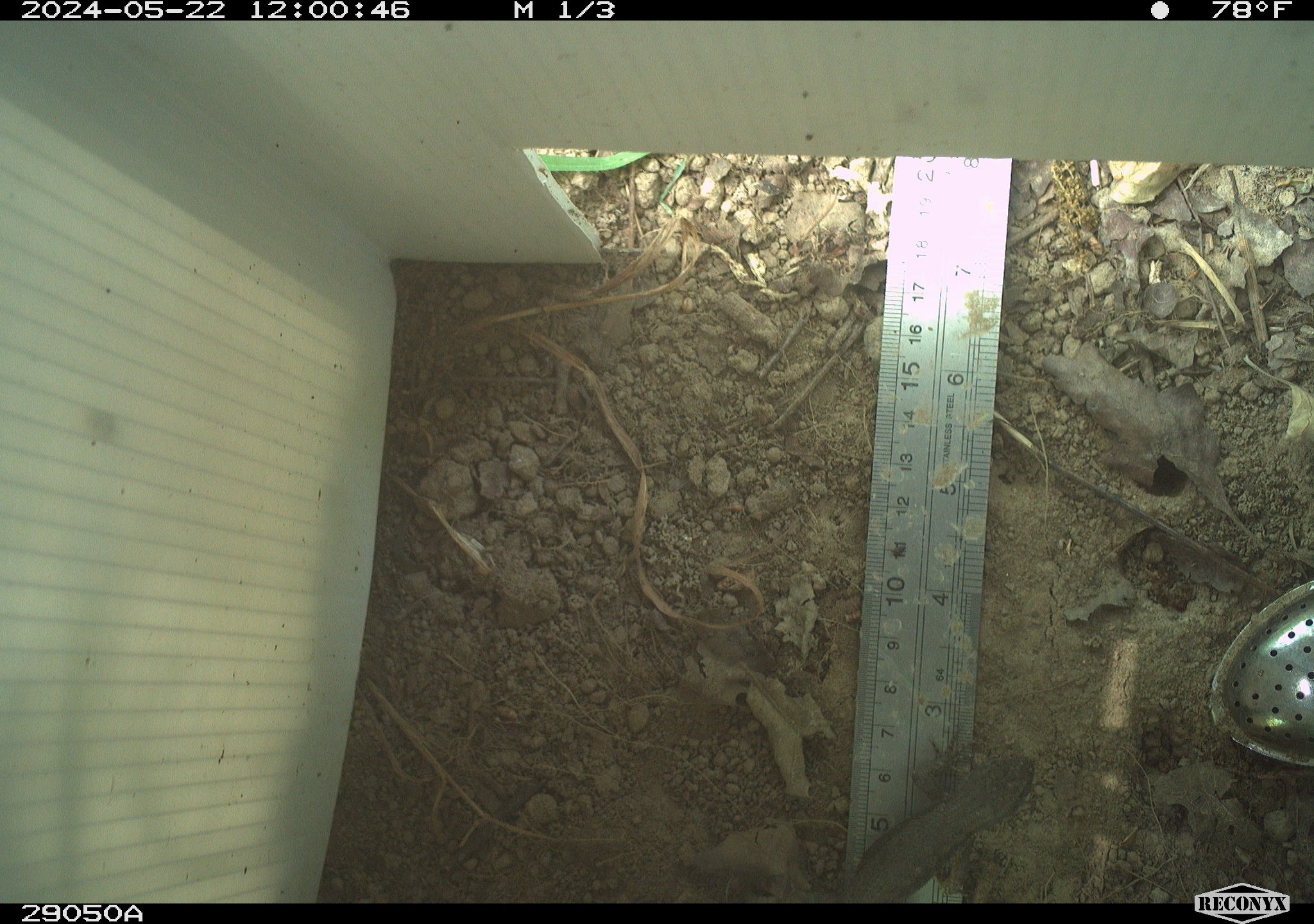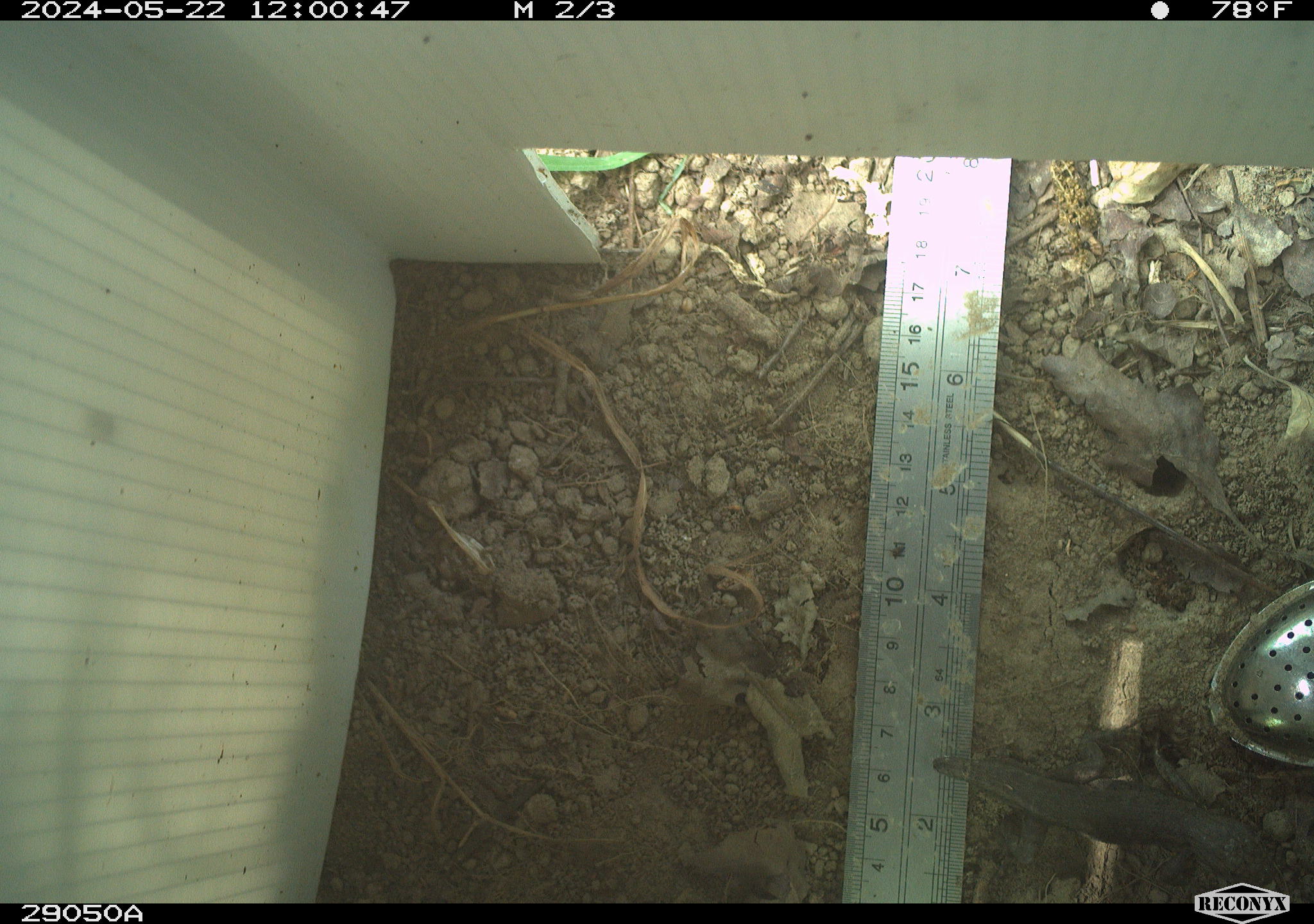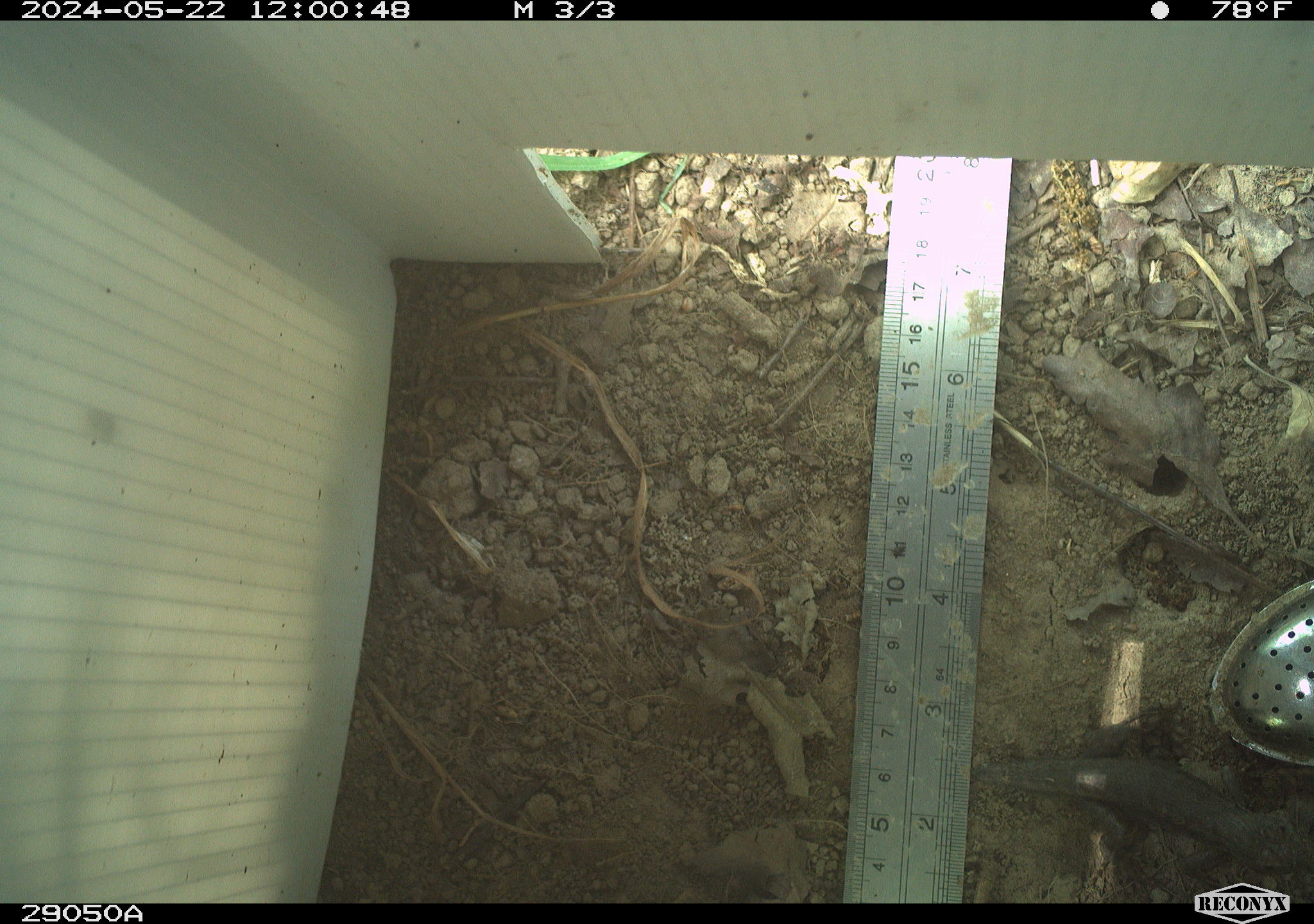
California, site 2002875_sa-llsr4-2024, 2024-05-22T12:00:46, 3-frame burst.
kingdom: Animalia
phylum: Chordata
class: Reptilia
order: Squamata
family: Phrynosomatidae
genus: Sceloporus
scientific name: Sceloporus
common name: spiny lizards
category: sceloporus species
Sceloporus species (spiny lizards) (Sceloporus).